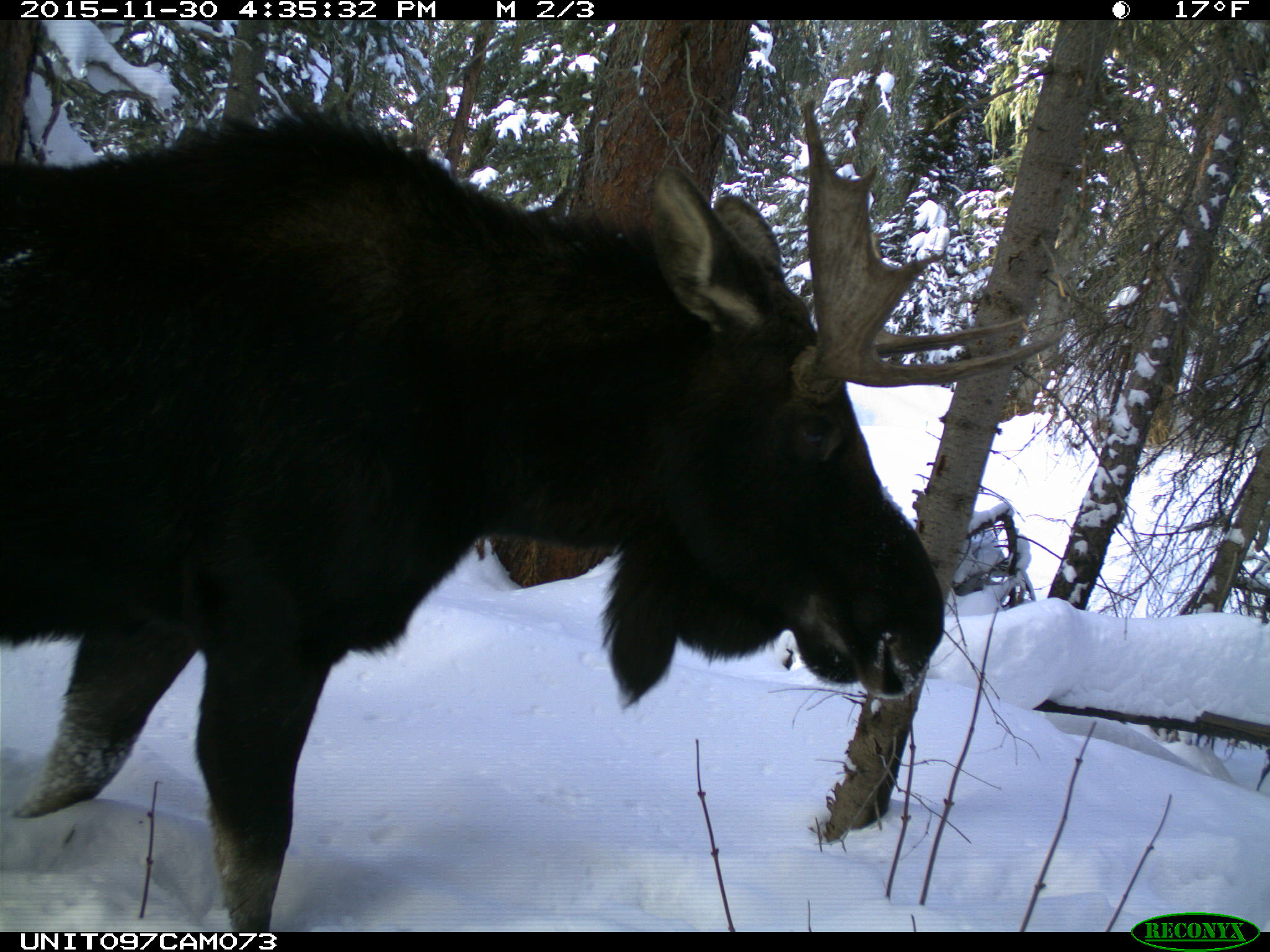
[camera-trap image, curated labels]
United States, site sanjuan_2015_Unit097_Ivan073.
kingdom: Animalia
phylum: Chordata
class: Mammalia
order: Artiodactyla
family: Cervidae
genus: Alces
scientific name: Alces alces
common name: moose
Alces alces (moose).